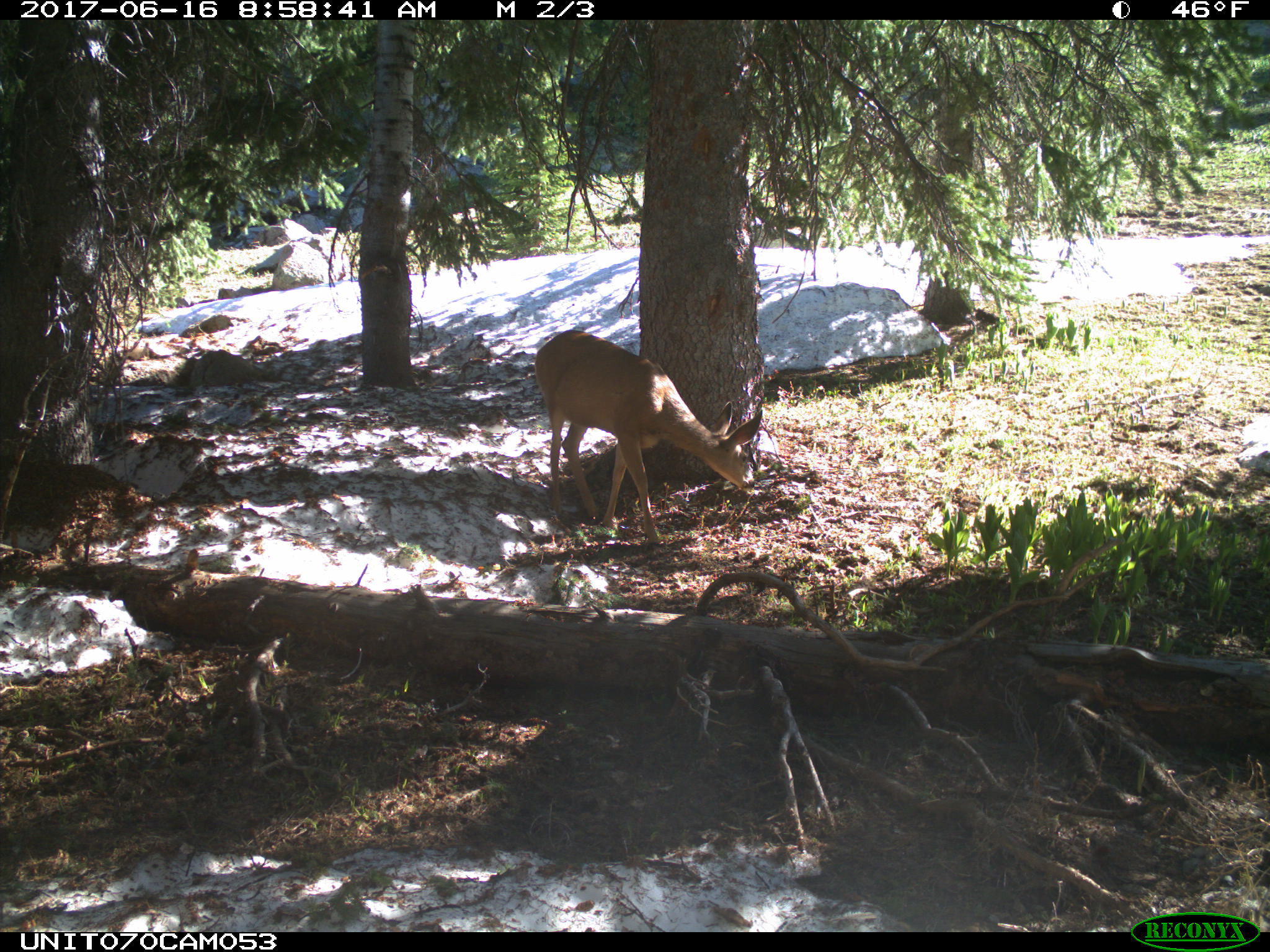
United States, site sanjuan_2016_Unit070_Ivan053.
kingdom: Animalia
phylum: Chordata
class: Mammalia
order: Artiodactyla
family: Cervidae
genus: Odocoileus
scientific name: Odocoileus hemionus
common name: mule deer